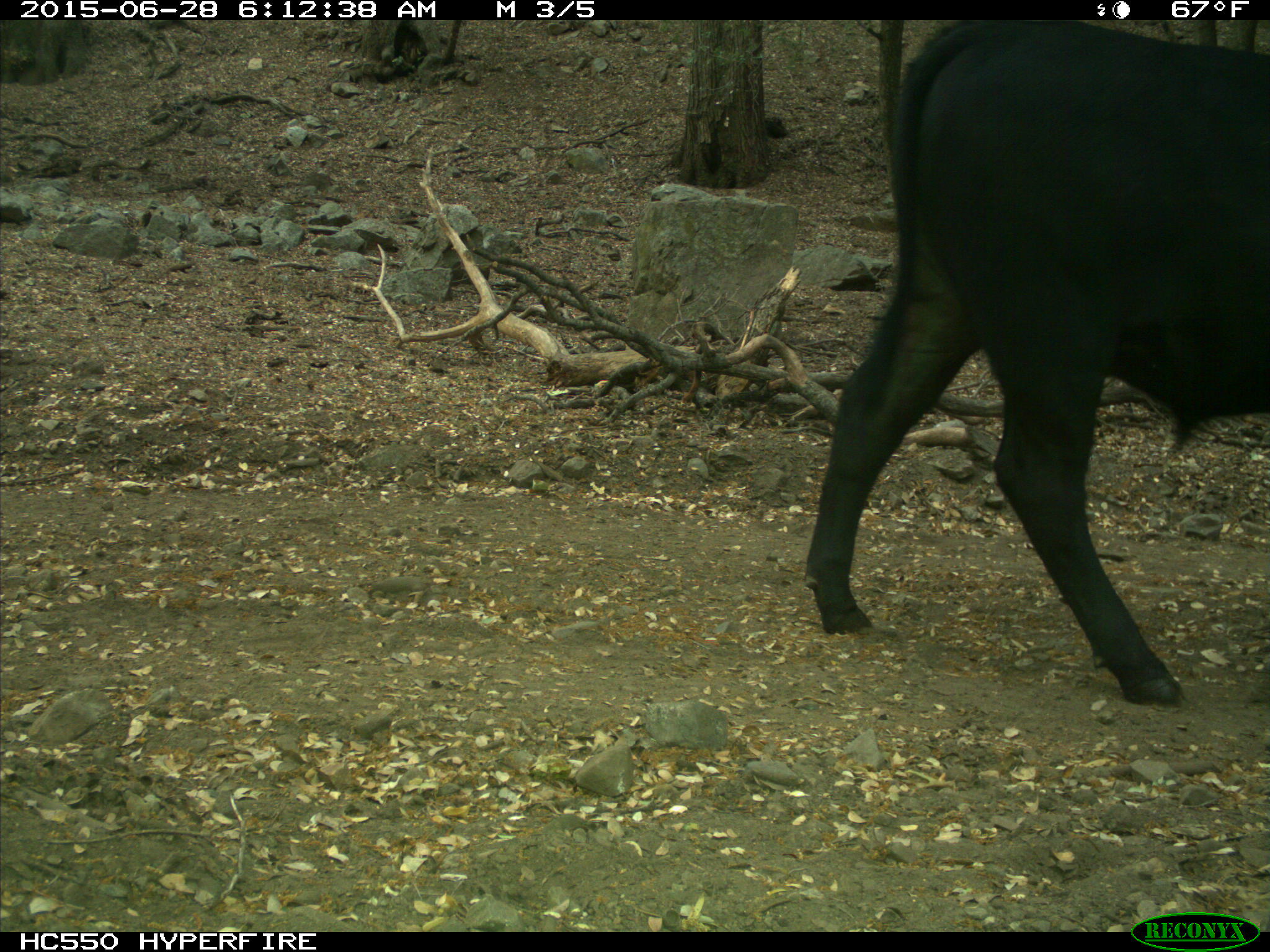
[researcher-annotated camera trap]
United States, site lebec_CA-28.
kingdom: Animalia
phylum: Chordata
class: Mammalia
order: Artiodactyla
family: Bovidae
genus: Bos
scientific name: Bos taurus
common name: domestic cow